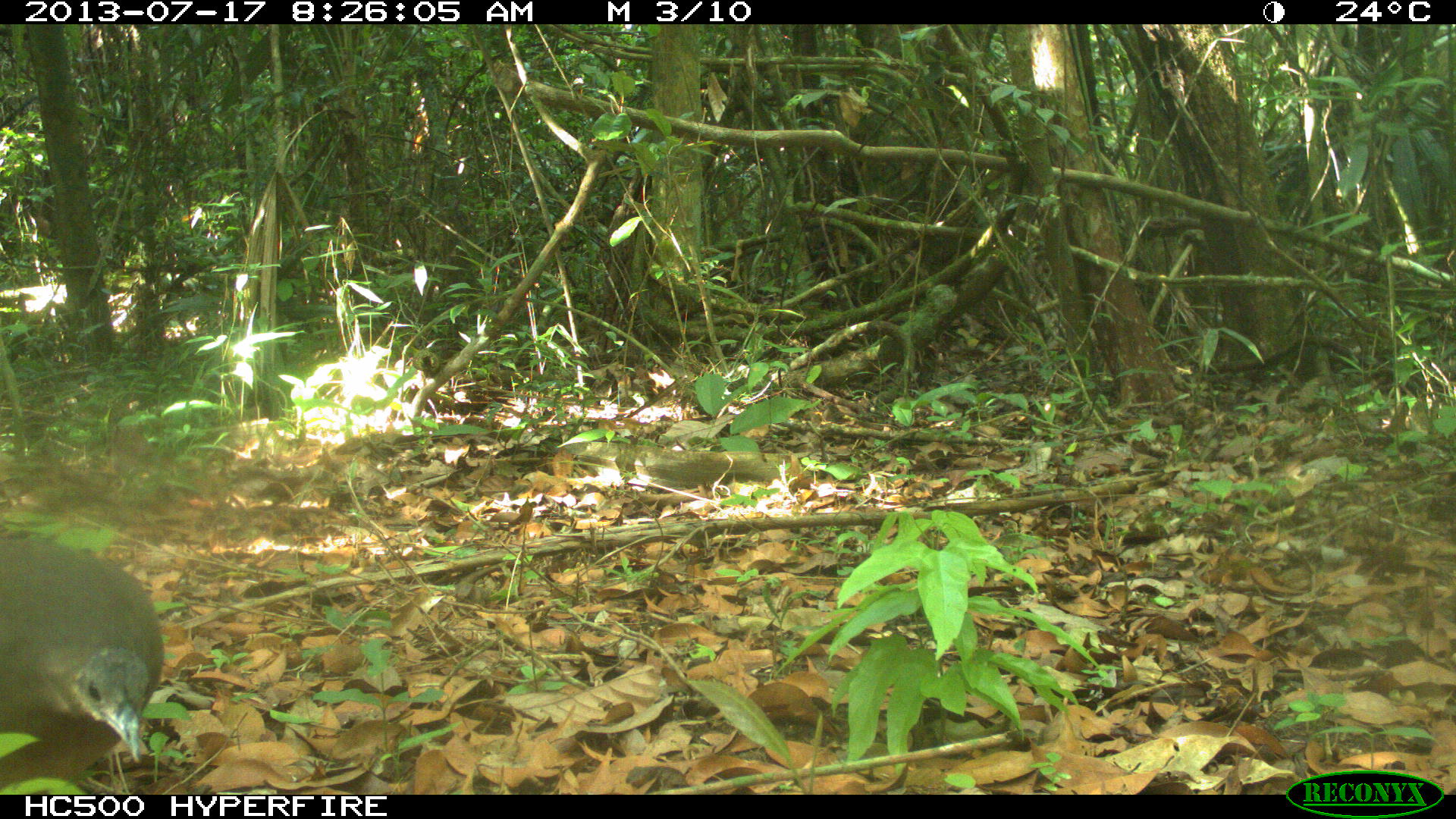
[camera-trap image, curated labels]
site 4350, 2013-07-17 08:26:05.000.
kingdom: Animalia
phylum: Chordata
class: Aves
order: Tinamiformes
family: Tinamidae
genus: Tinamus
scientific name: Tinamus major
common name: great tinamou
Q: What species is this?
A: Tinamus major (great tinamou).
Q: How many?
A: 1.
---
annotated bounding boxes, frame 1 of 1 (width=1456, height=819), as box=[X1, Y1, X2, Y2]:
tinamus major: box=[0, 535, 164, 767]